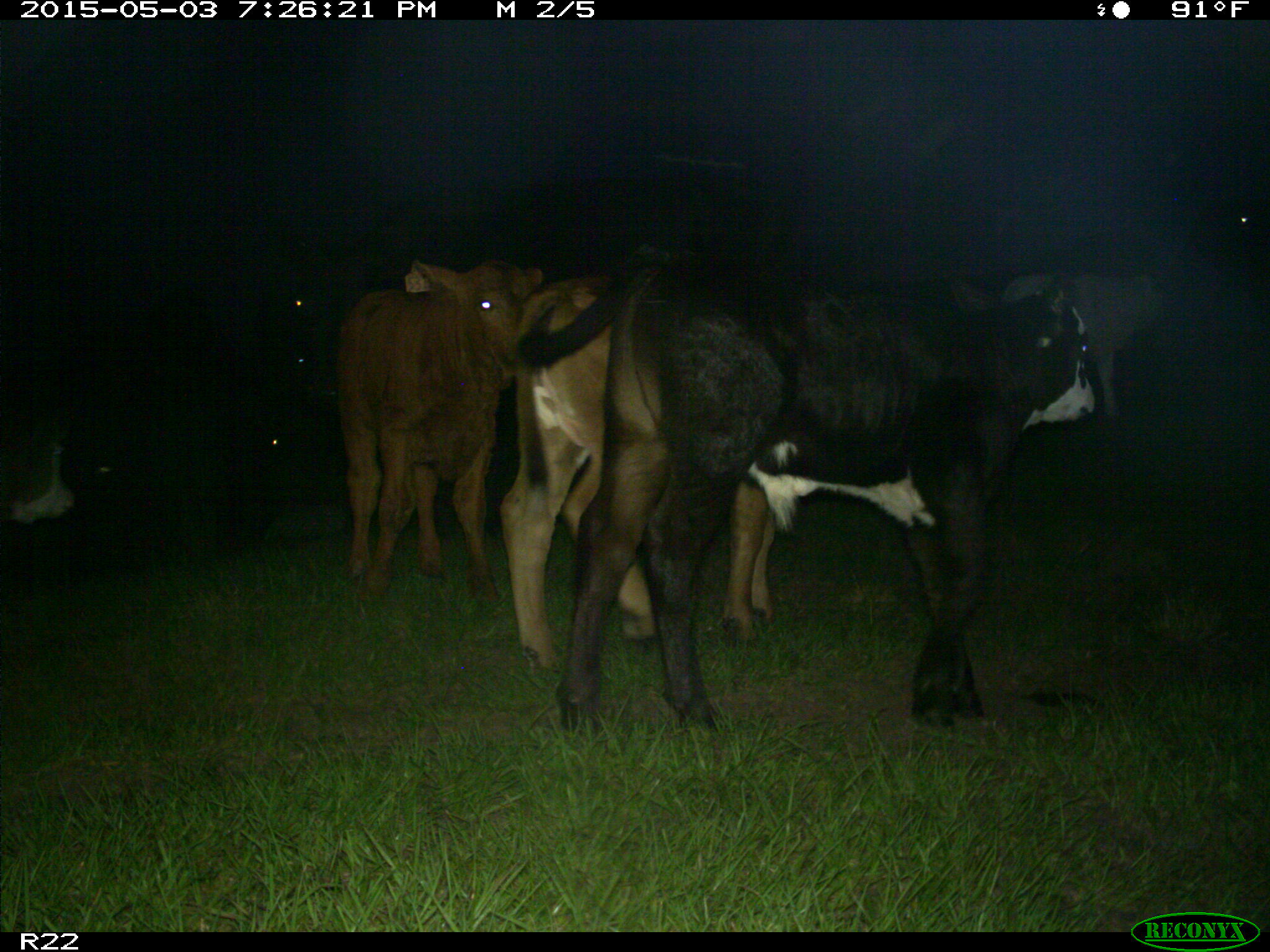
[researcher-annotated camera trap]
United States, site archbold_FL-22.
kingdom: Animalia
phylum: Chordata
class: Mammalia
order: Artiodactyla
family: Bovidae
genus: Bos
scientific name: Bos taurus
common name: domestic cow